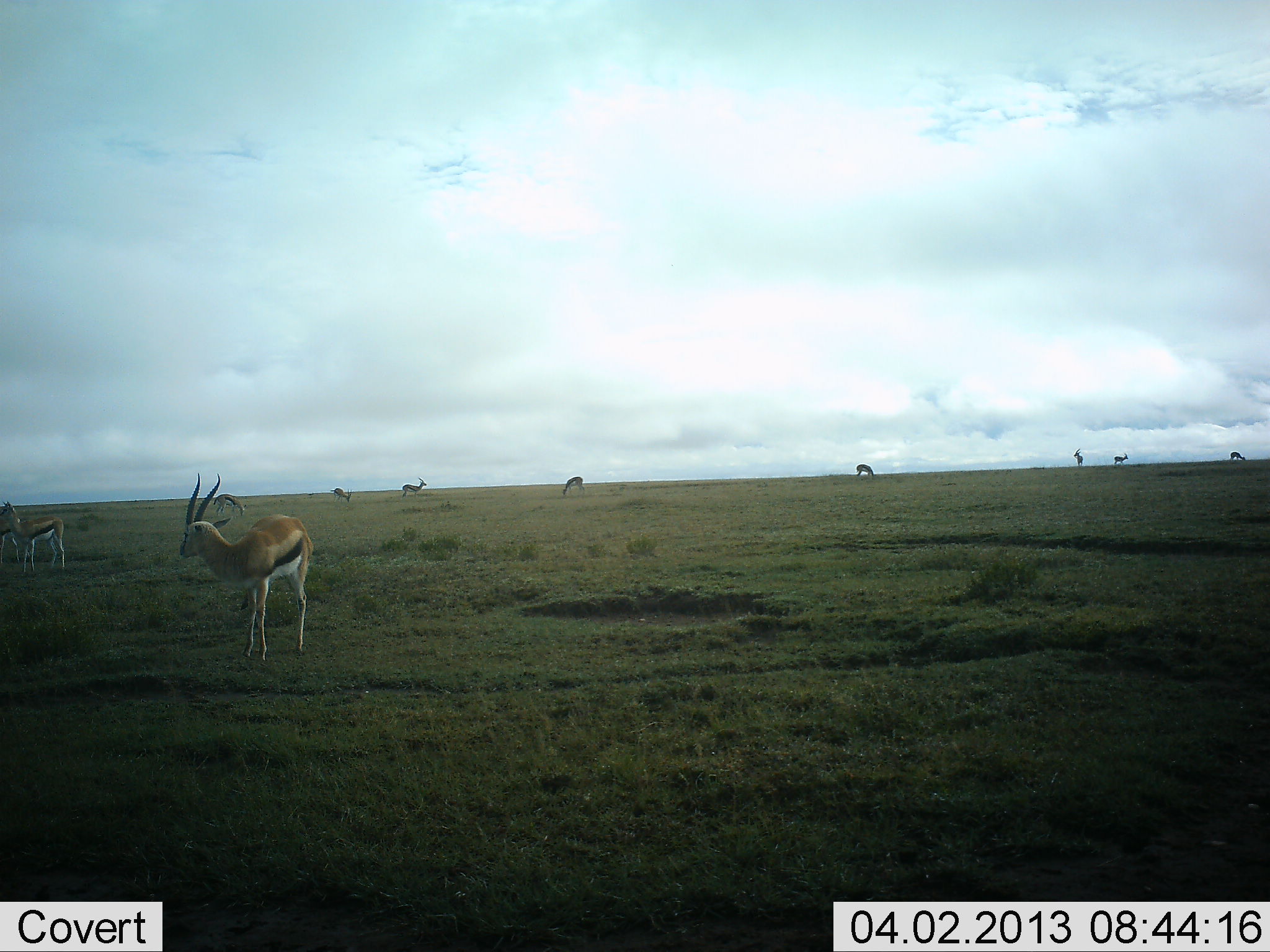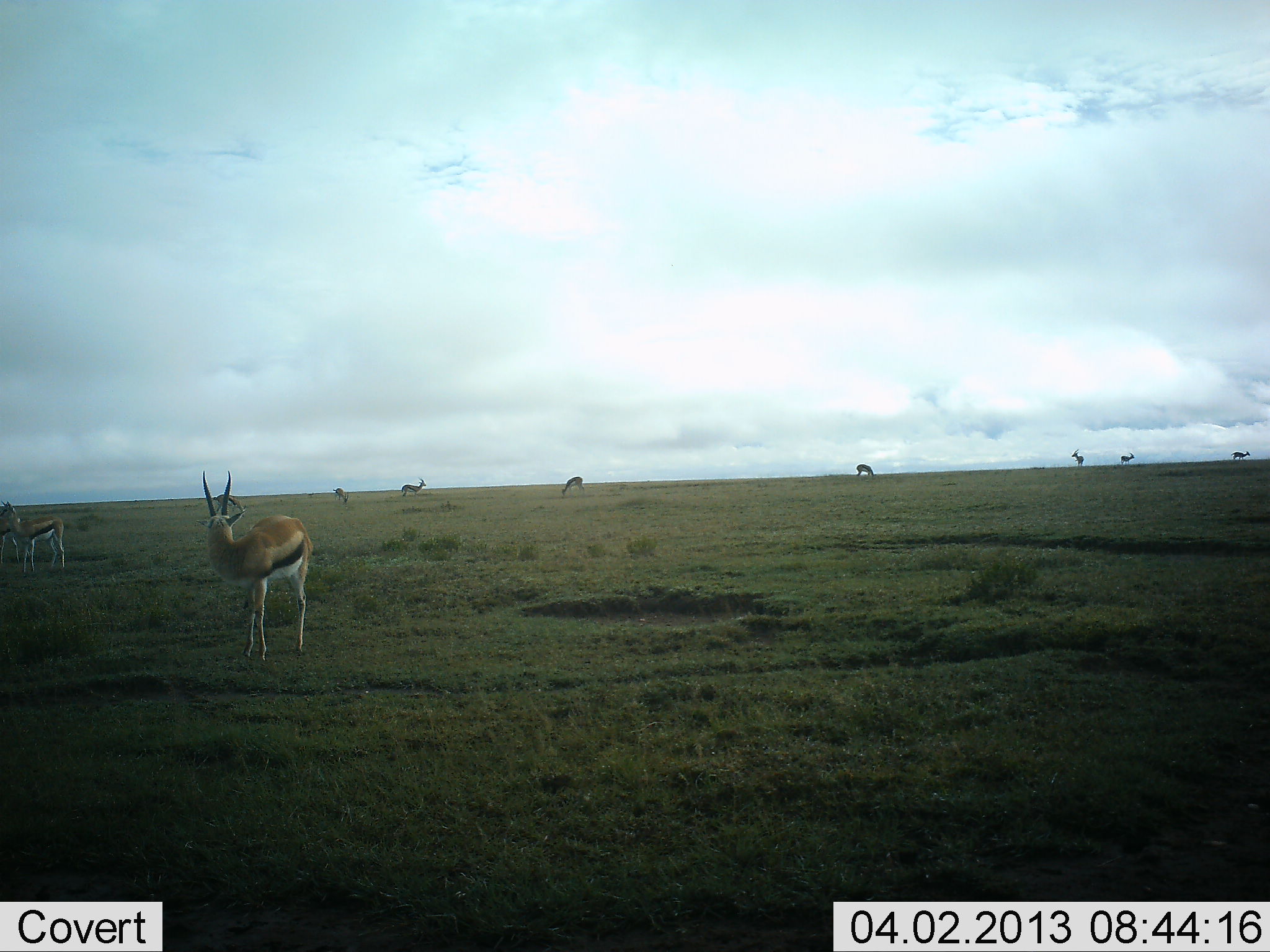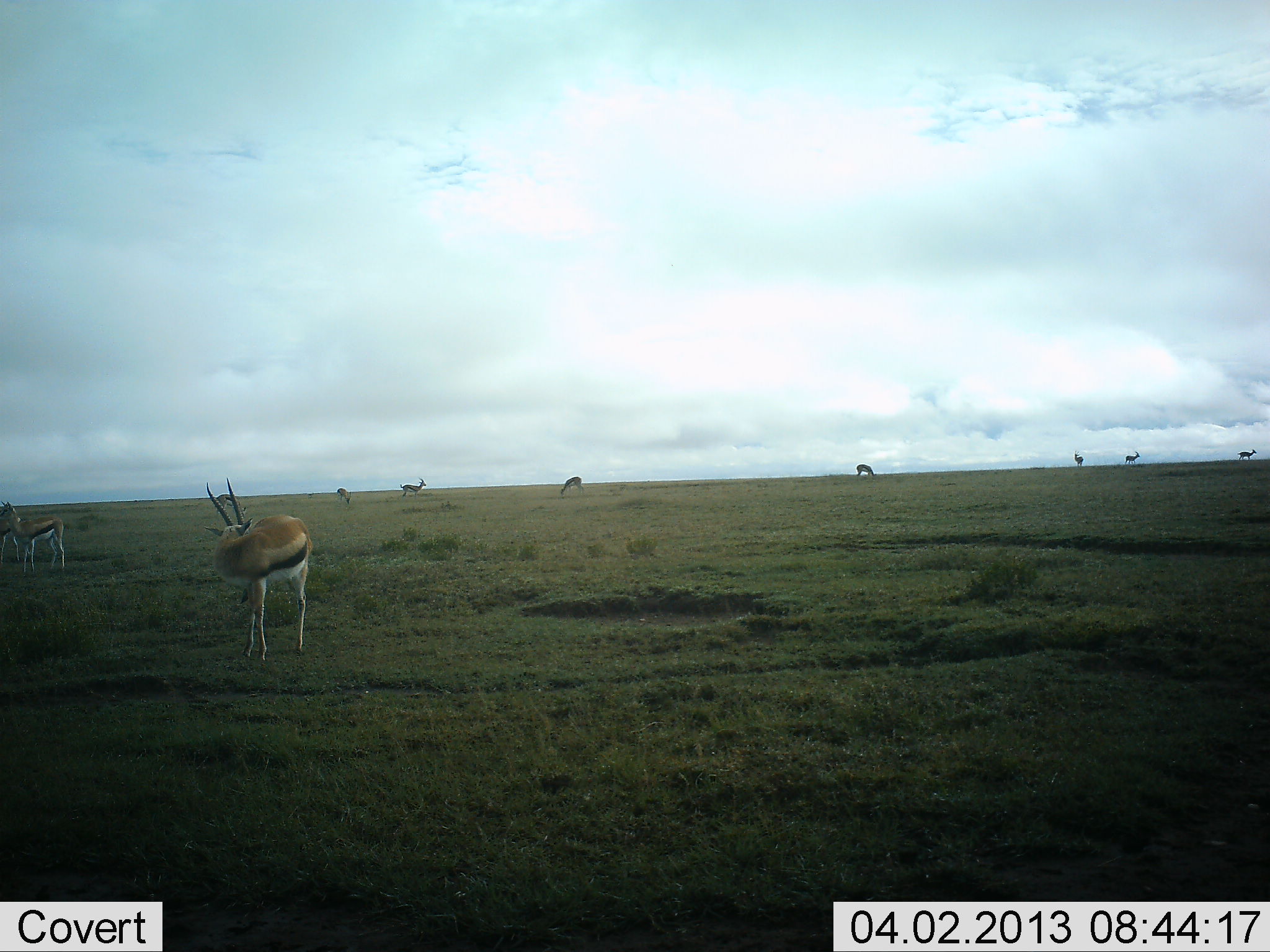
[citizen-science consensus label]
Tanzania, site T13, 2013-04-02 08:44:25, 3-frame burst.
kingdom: Animalia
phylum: Chordata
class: Mammalia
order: Artiodactyla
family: Bovidae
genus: Eudorcas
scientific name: Eudorcas thomsonii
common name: thomson's gazelle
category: gazellethomsons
Gazellethomsons (thomson's gazelle) (Eudorcas thomsonii), count 10. Behavior (volunteer vote fractions): standing 79%, resting 0%, moving 36%, interacting 0%. Young present (vote fraction): 0%. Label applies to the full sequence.